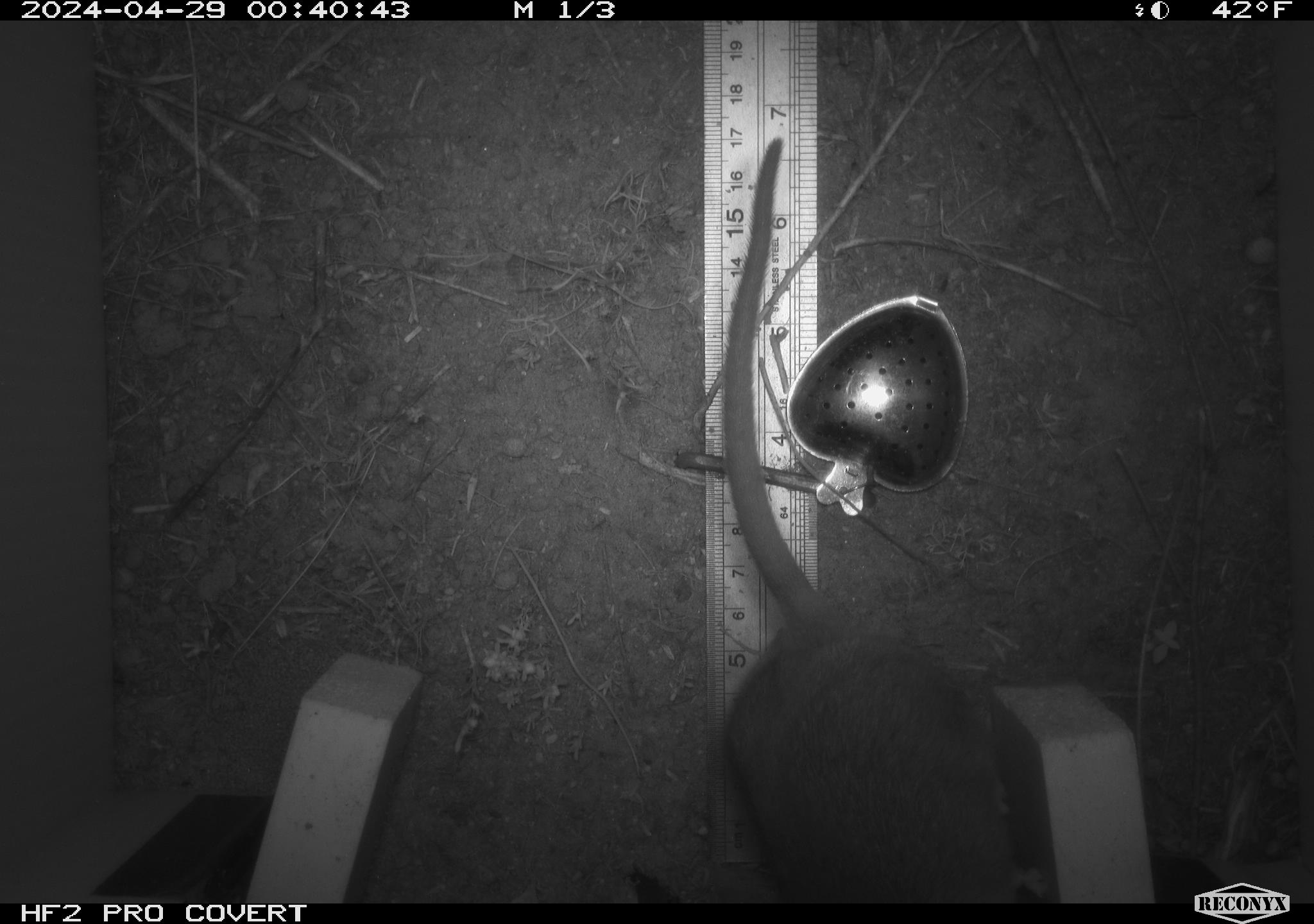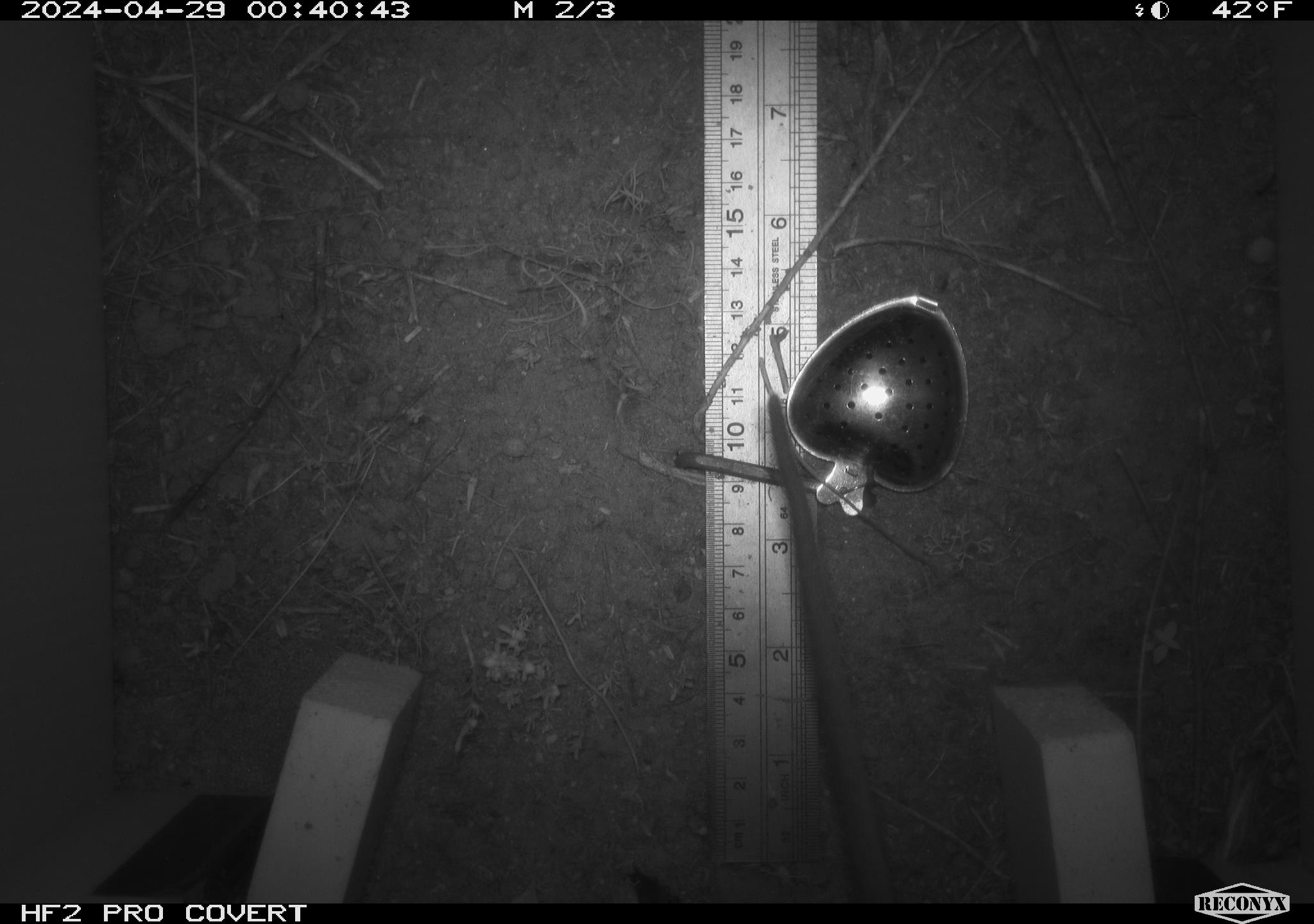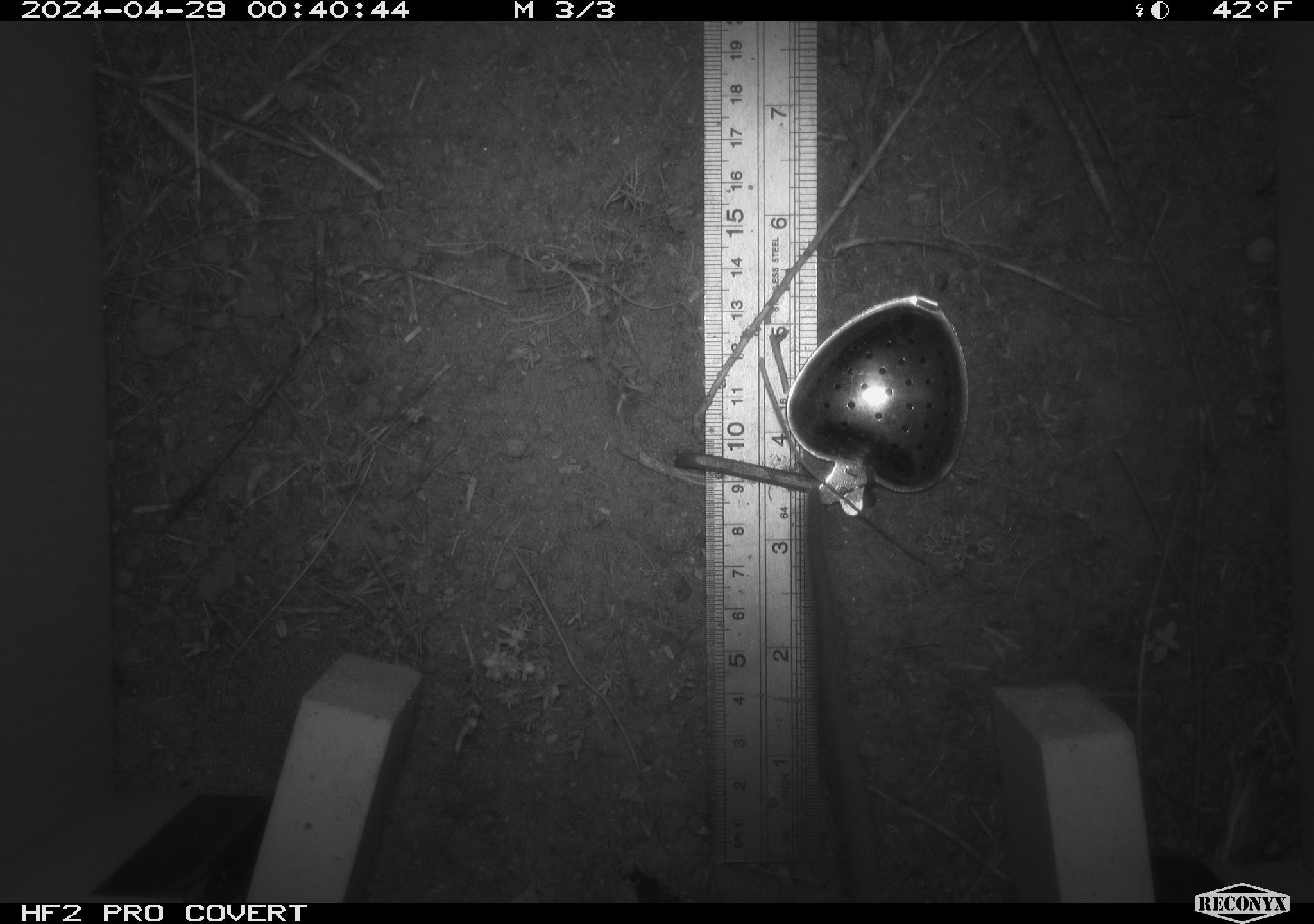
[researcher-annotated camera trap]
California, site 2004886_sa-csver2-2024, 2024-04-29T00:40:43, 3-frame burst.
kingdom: Animalia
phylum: Chordata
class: Mammalia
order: Rodentia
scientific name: Rodentia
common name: rodent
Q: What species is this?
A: Rodent (Rodentia).